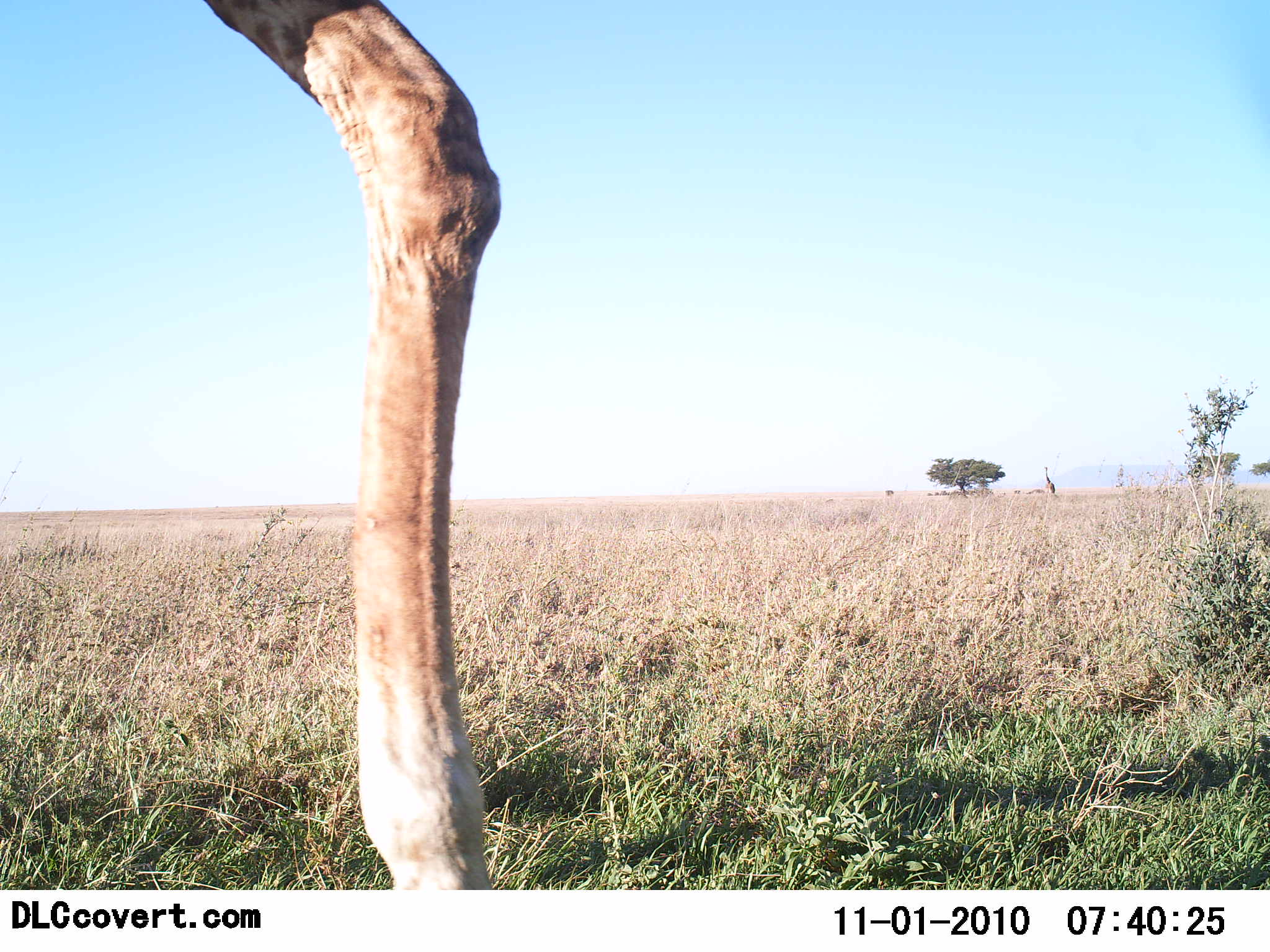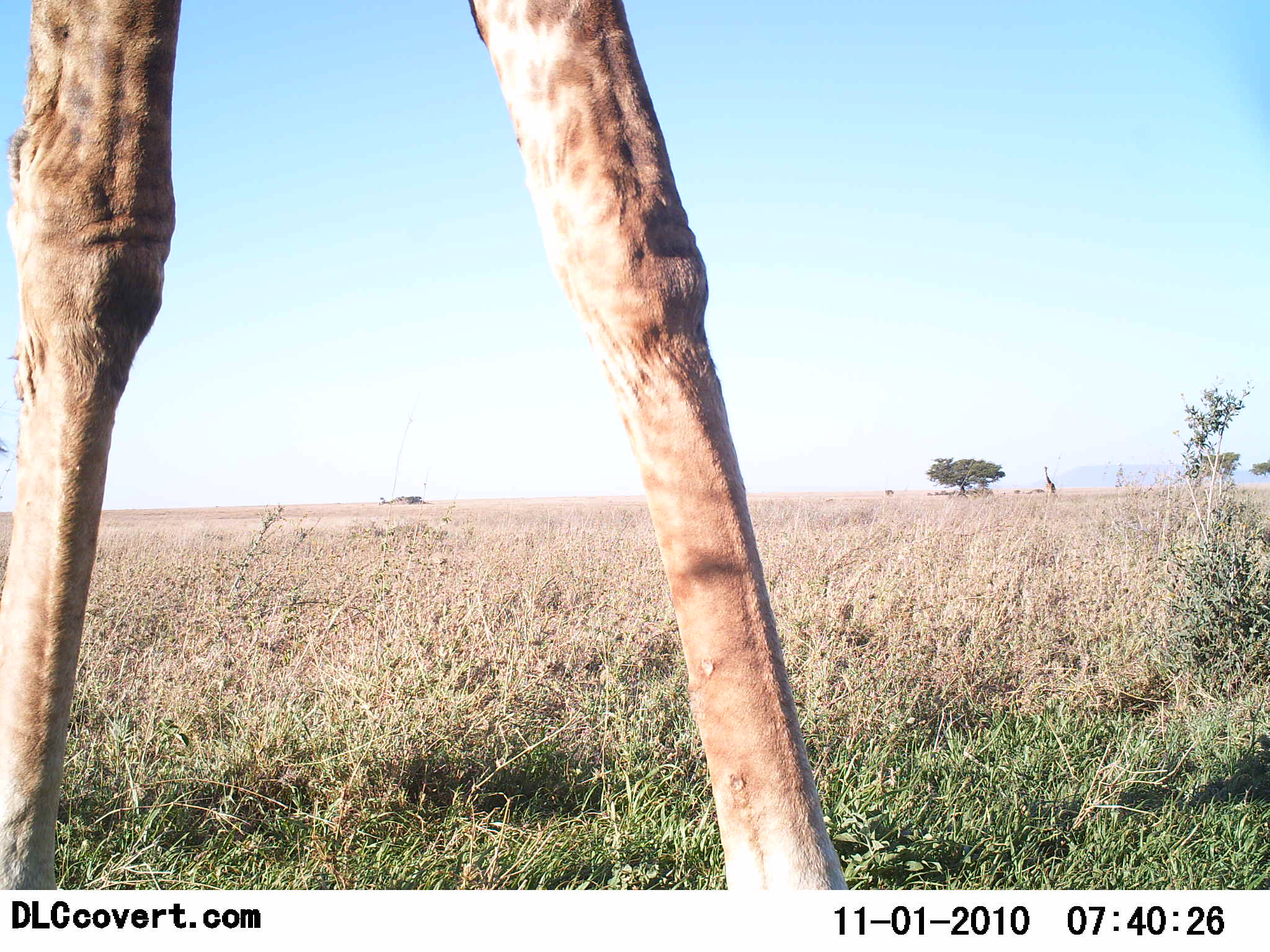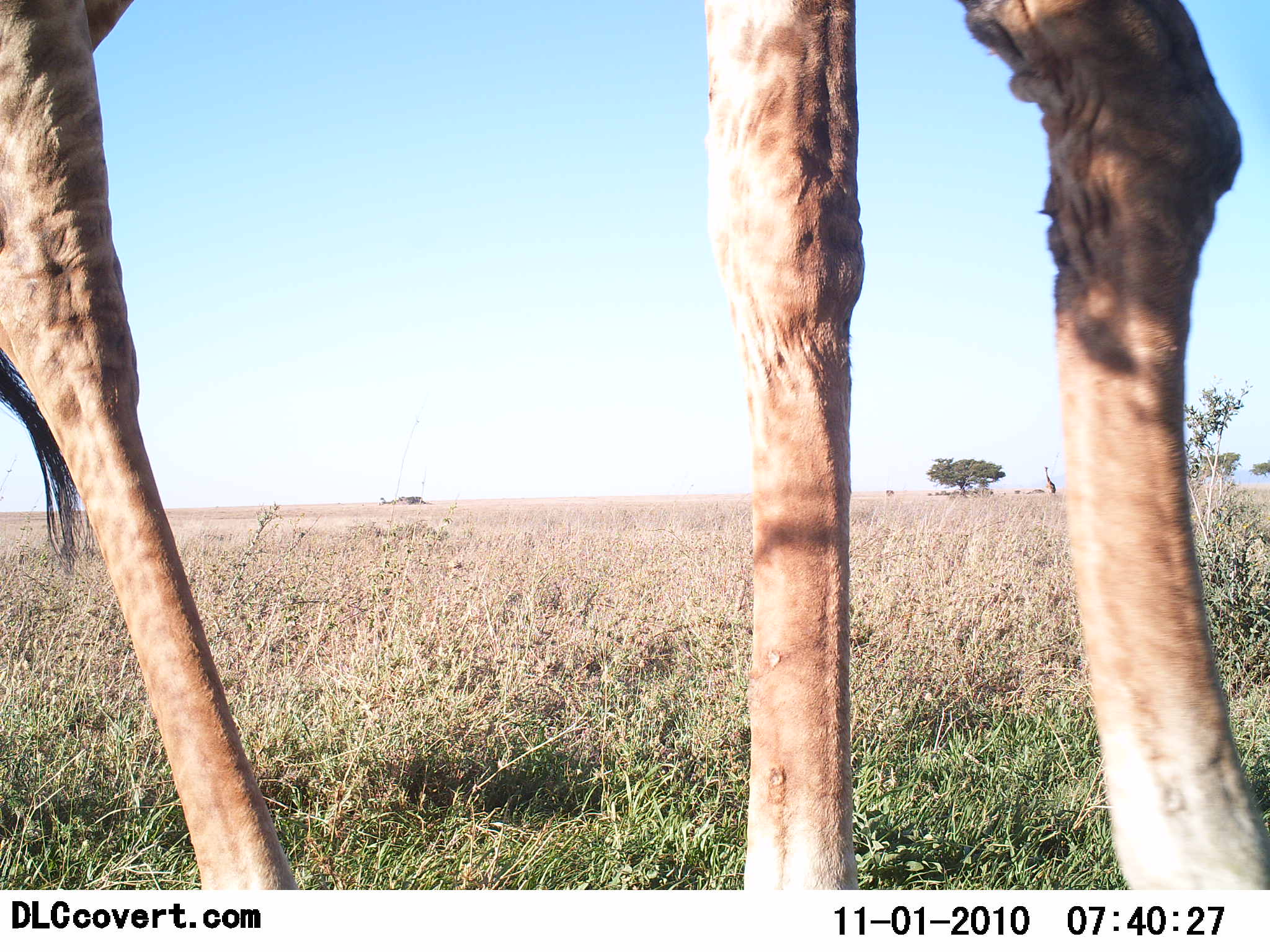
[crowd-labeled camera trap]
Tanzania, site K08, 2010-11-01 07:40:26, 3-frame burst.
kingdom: Animalia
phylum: Chordata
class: Mammalia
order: Artiodactyla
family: Giraffidae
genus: Giraffa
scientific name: Giraffa camelopardalis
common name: giraffe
Giraffe (Giraffa camelopardalis), count 1. Behavior (volunteer vote fractions): standing 21%, resting 0%, moving 93%, interacting 0%. Young present (vote fraction): 0%. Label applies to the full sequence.